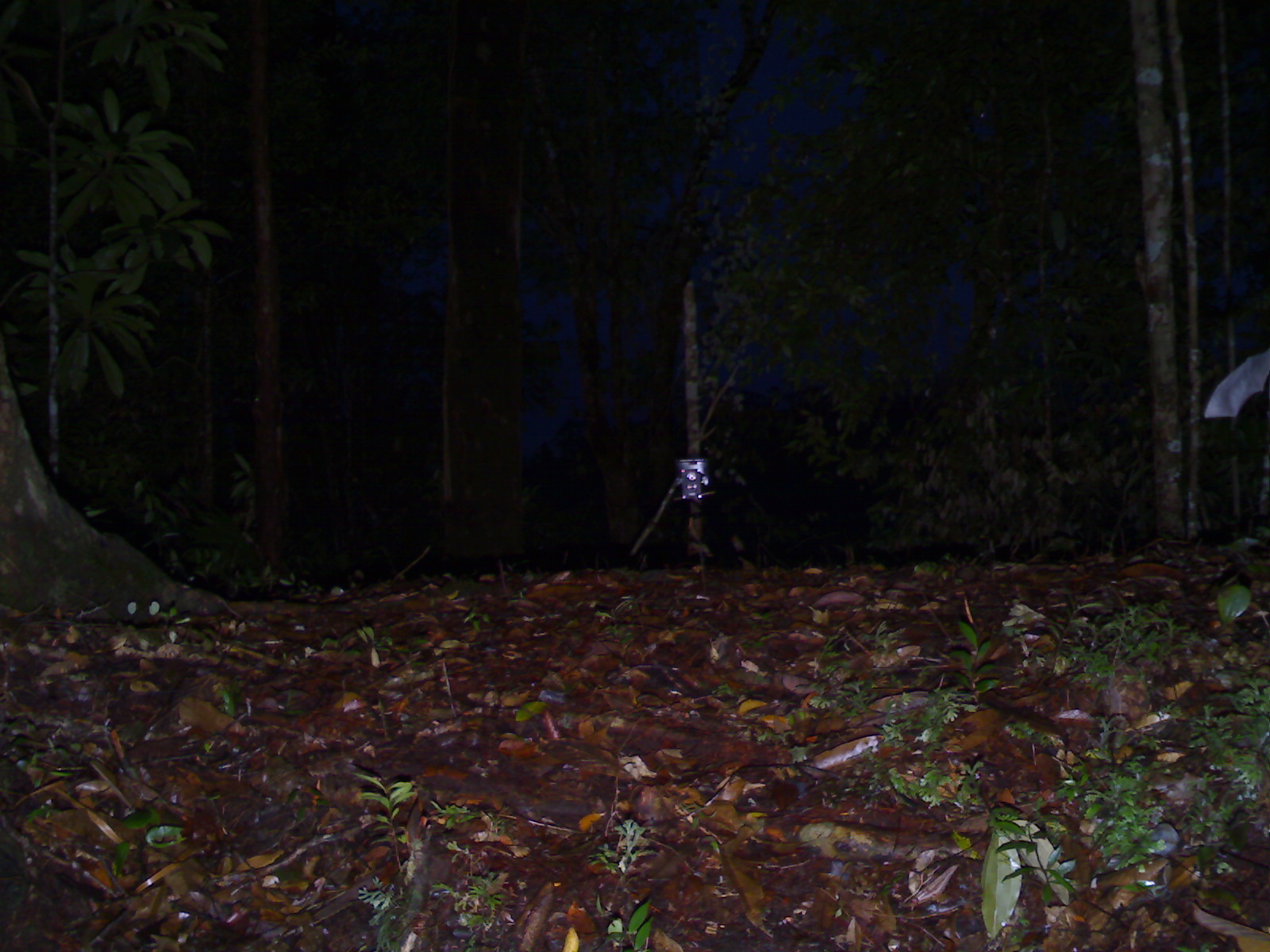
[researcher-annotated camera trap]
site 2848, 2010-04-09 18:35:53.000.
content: unidentified animal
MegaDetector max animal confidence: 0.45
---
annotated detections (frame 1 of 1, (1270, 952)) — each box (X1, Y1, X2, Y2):
unknown: (1203, 347, 1270, 418)